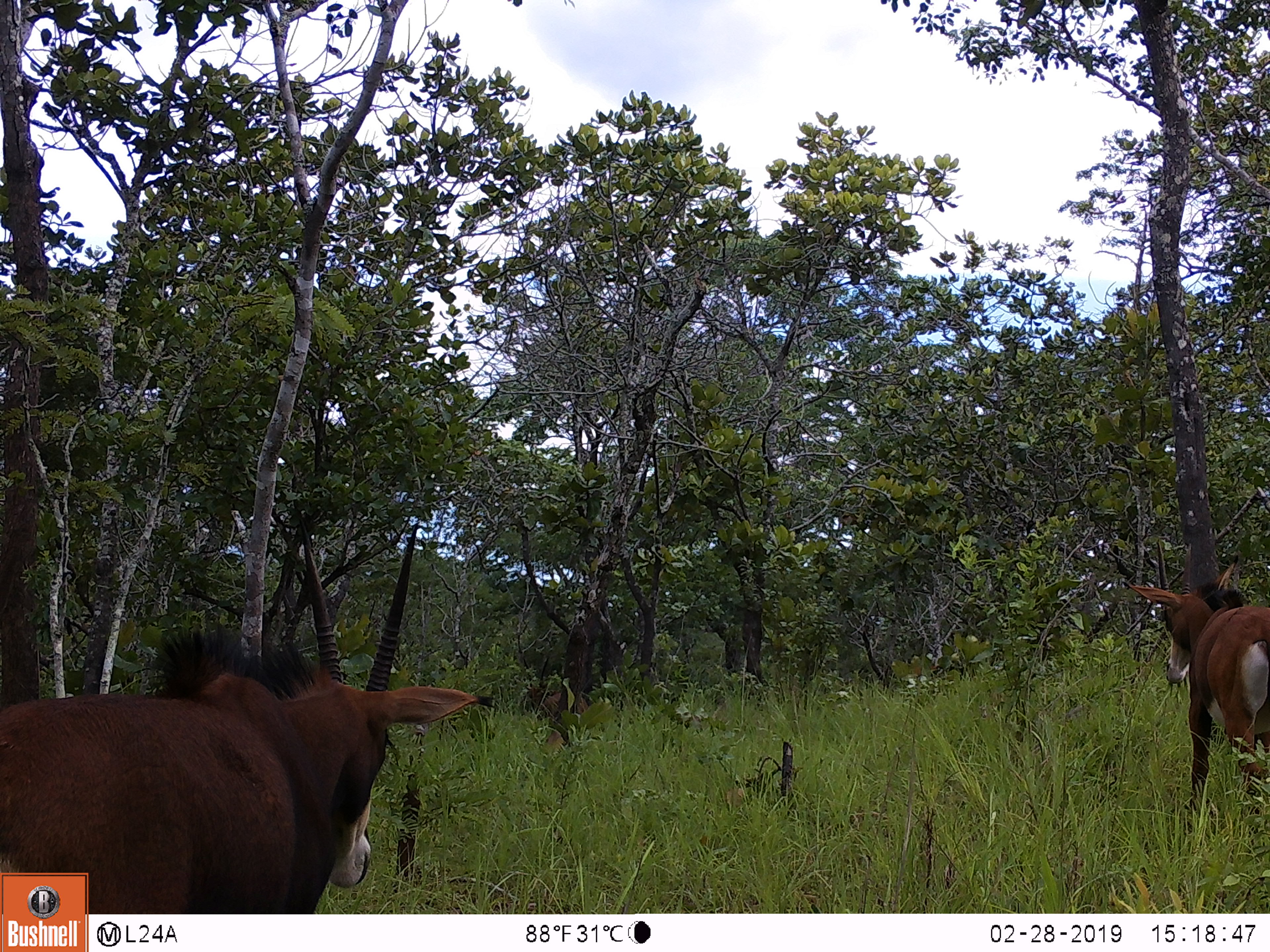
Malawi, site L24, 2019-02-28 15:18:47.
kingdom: Animalia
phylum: Chordata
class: Mammalia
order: Artiodactyla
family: Bovidae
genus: Hippotragus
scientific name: Hippotragus niger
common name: sable antelope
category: sable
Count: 2.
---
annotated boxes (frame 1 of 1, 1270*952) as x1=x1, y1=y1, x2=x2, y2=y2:
sable: x1=91, y1=499, x2=502, y2=908; x1=1111, y1=529, x2=1268, y2=827